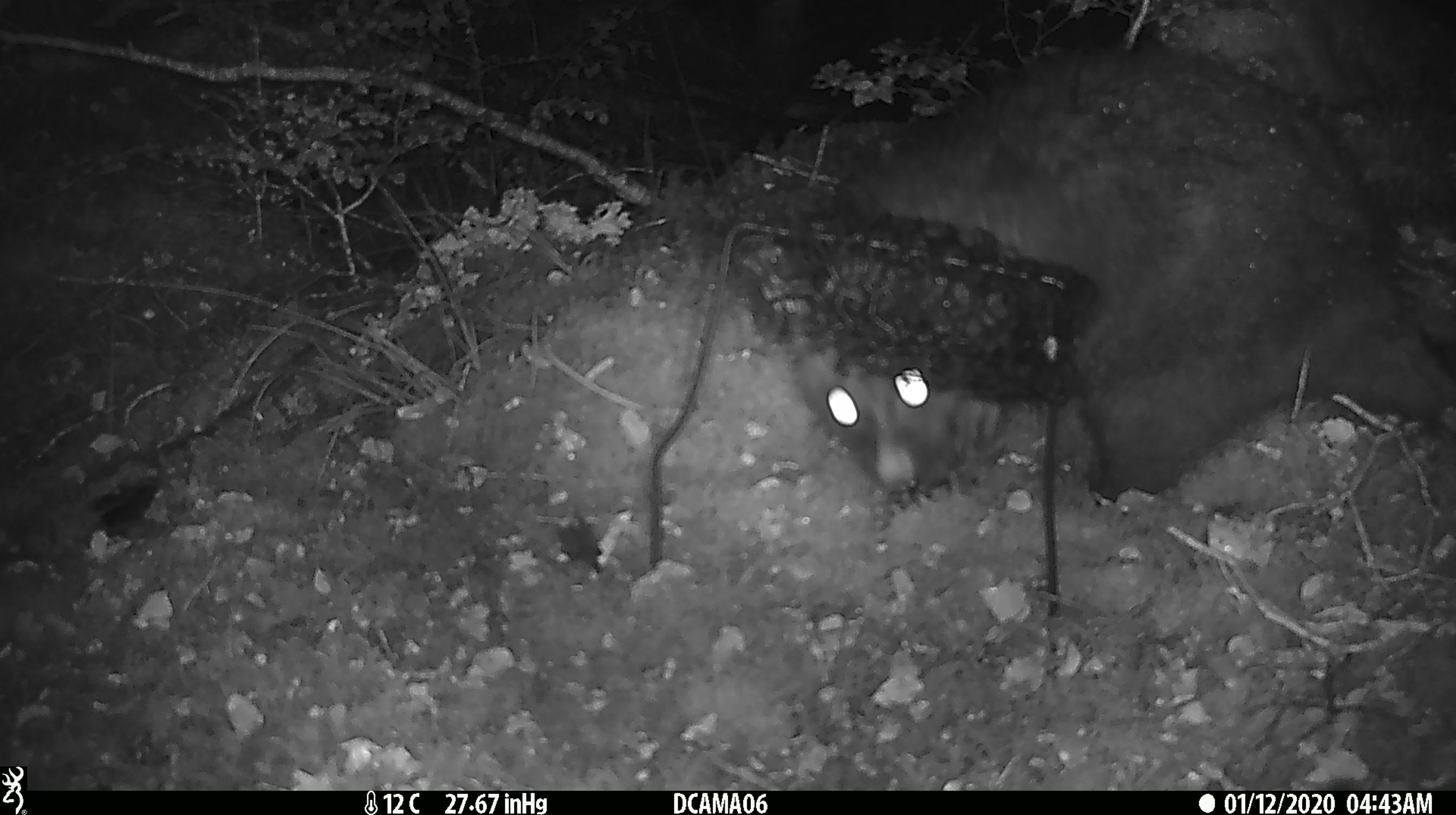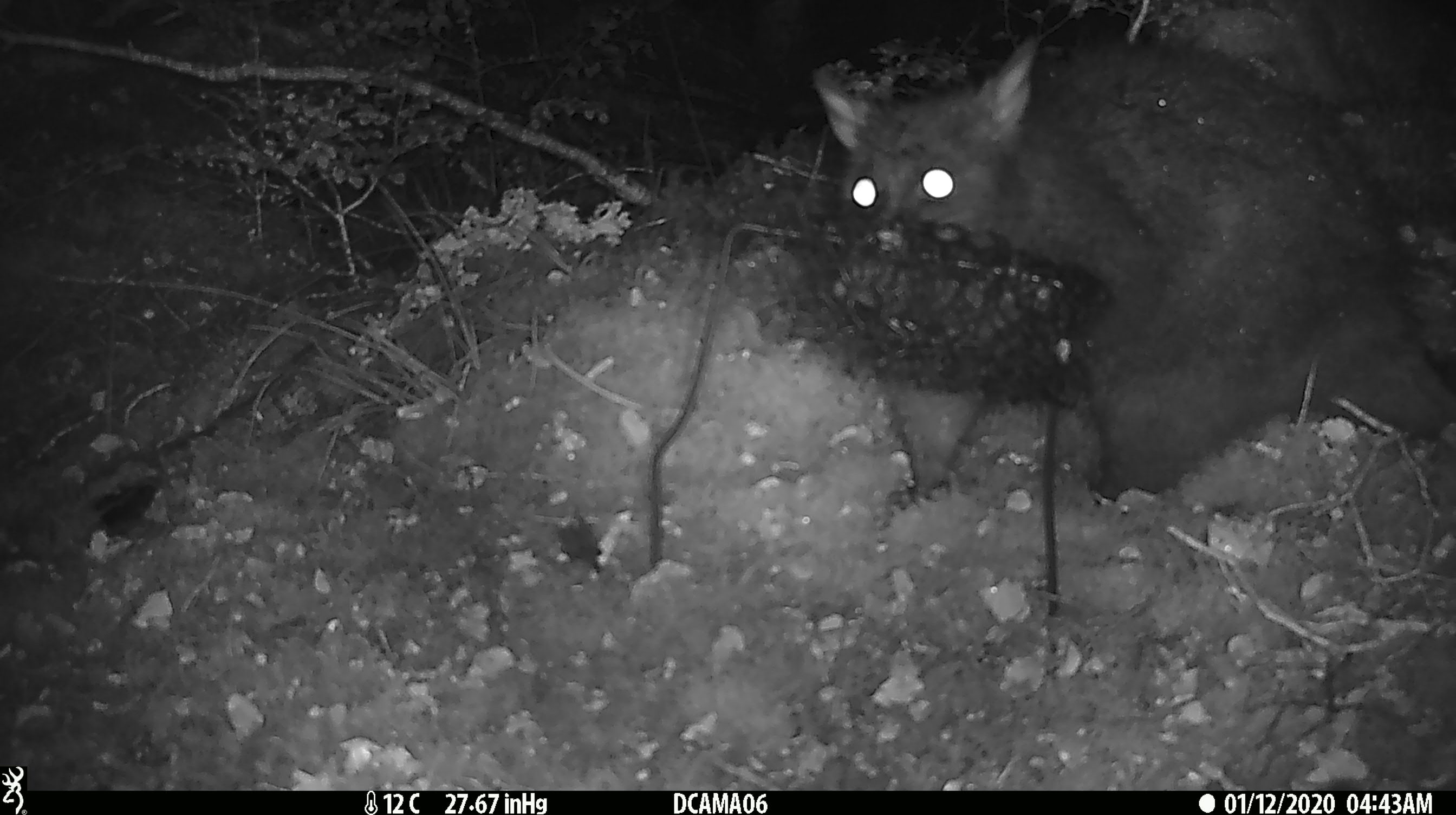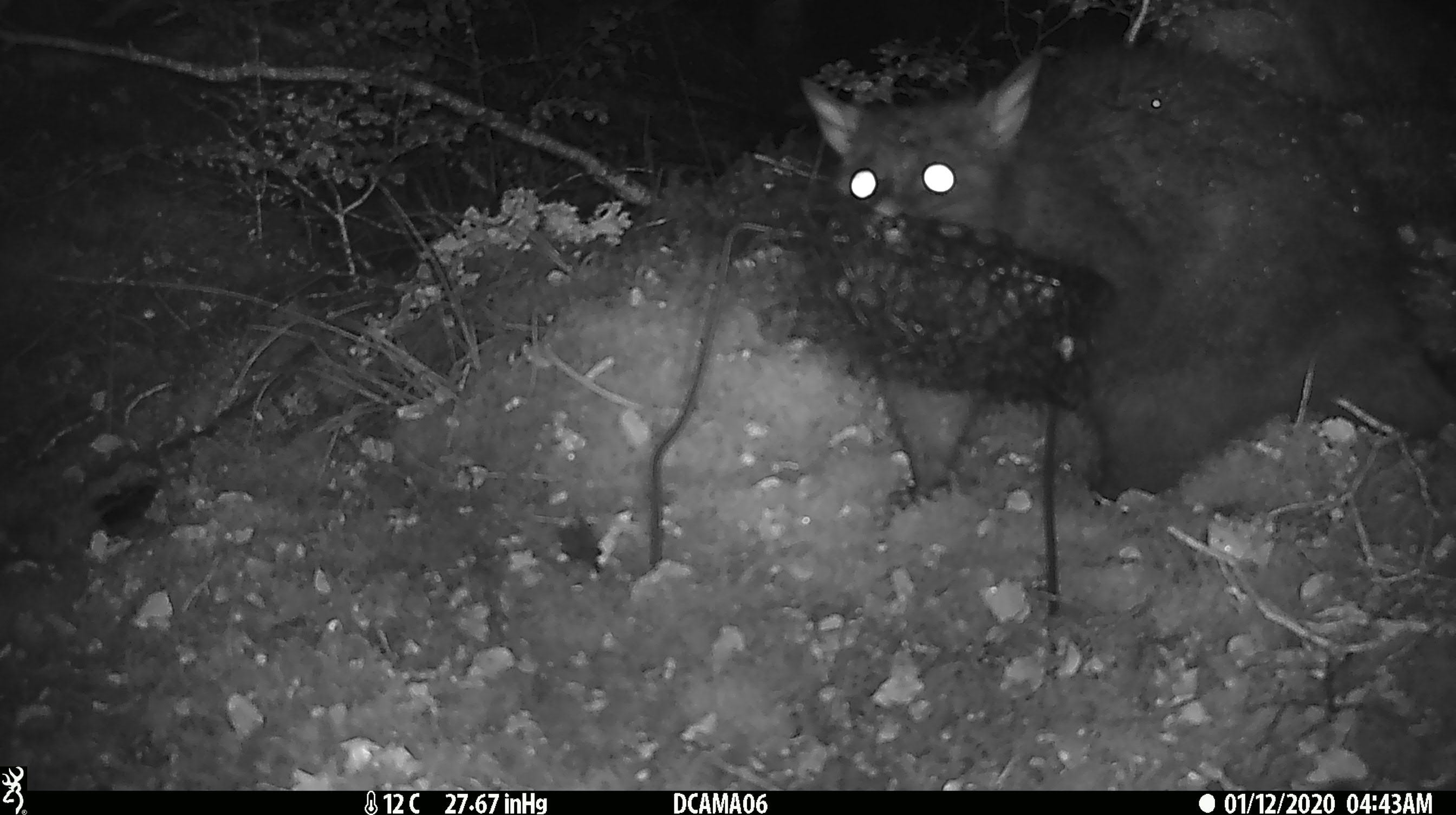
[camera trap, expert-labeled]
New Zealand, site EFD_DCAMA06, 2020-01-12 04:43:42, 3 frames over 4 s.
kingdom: Animalia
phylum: Chordata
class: Mammalia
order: Diprotodontia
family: Phalangeridae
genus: Trichosurus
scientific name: Trichosurus vulpecula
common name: common brushtail possum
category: possum